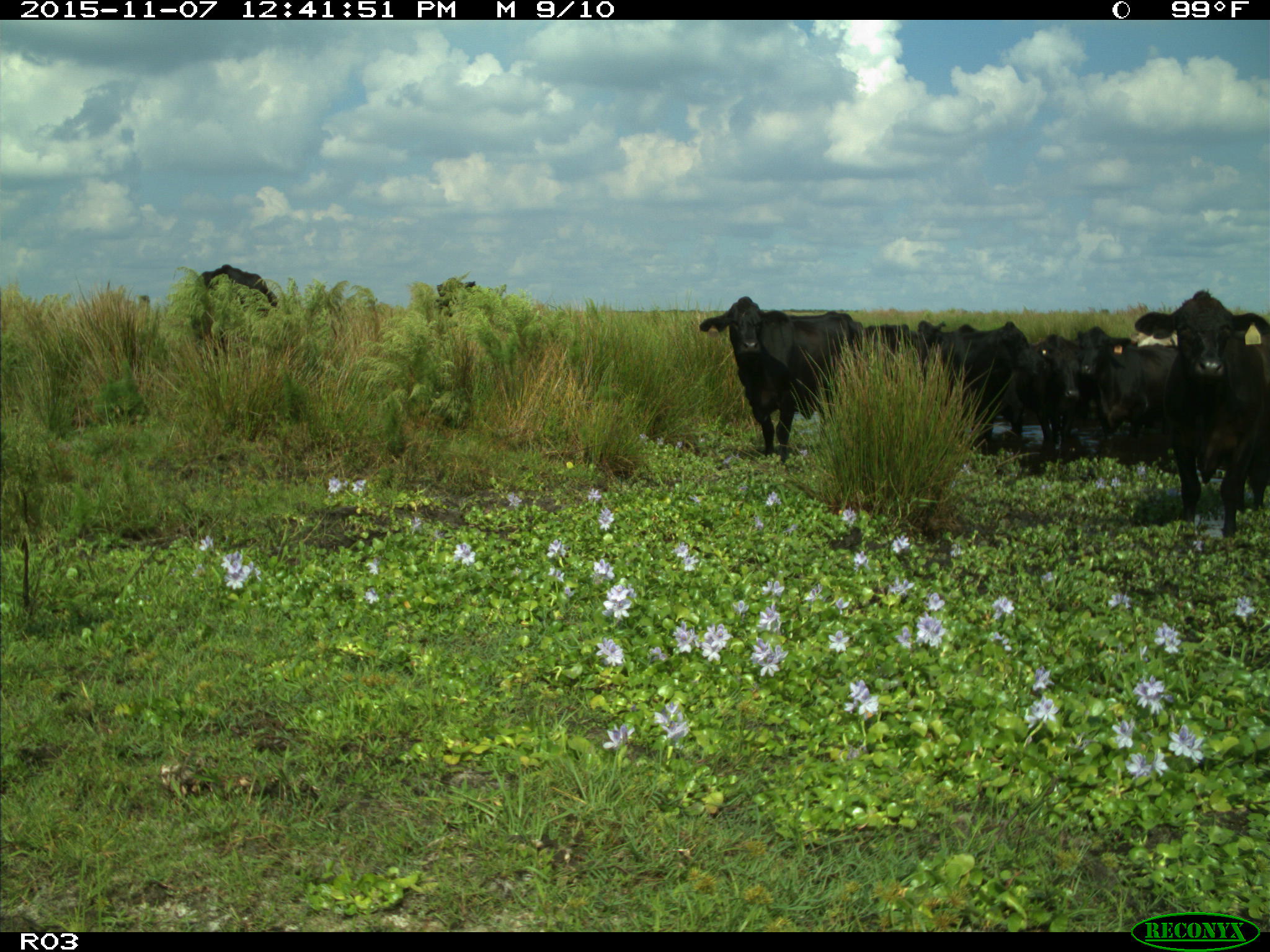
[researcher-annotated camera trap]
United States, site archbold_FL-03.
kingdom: Animalia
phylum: Chordata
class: Mammalia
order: Artiodactyla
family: Bovidae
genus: Bos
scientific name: Bos taurus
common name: domestic cow